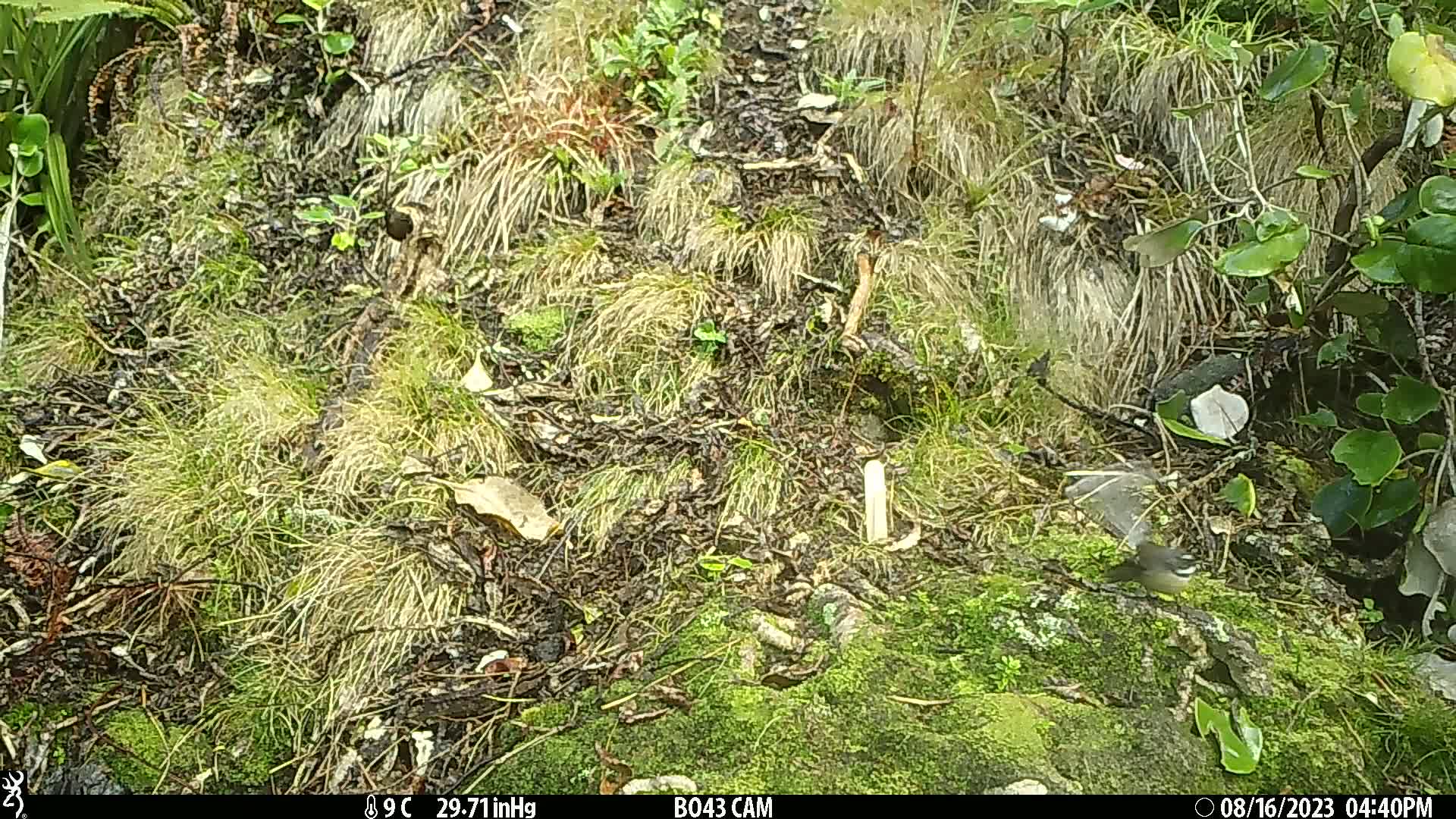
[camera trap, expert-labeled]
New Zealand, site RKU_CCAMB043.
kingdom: Animalia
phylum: Chordata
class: Aves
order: Passeriformes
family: Rhipiduridae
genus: Rhipidura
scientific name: Rhipidura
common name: fantails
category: fantail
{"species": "fantail (fantails) (Rhipidura)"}